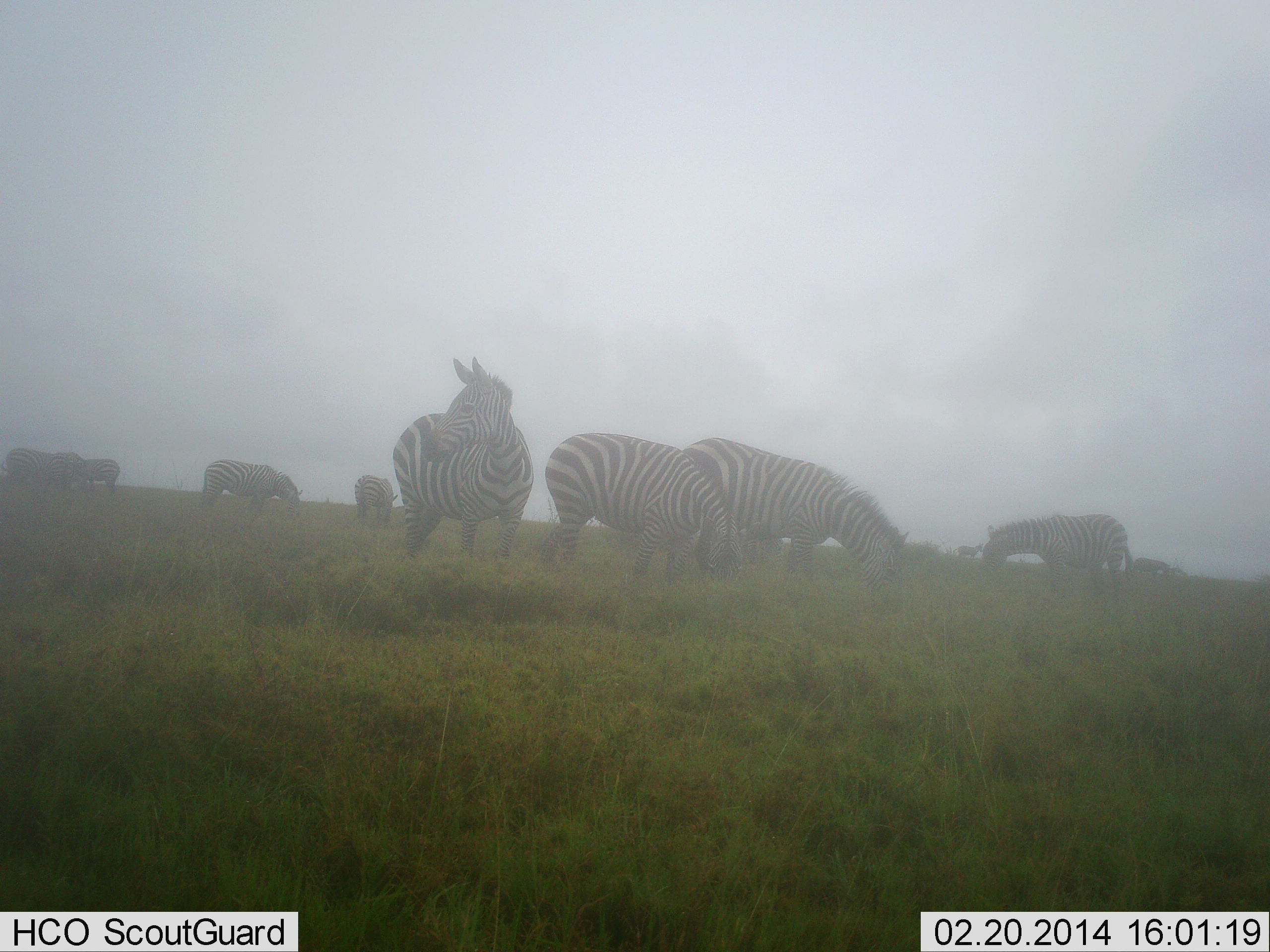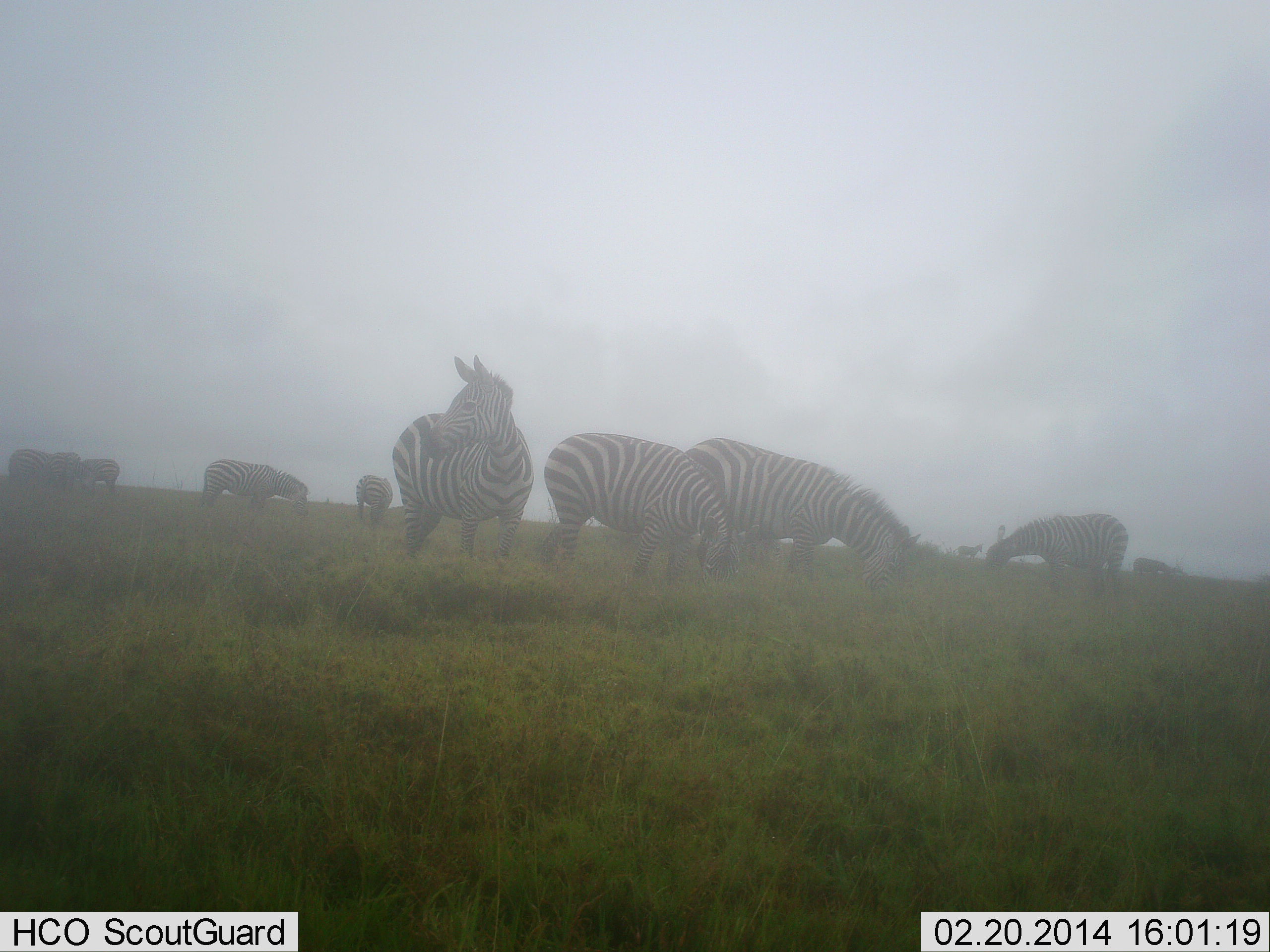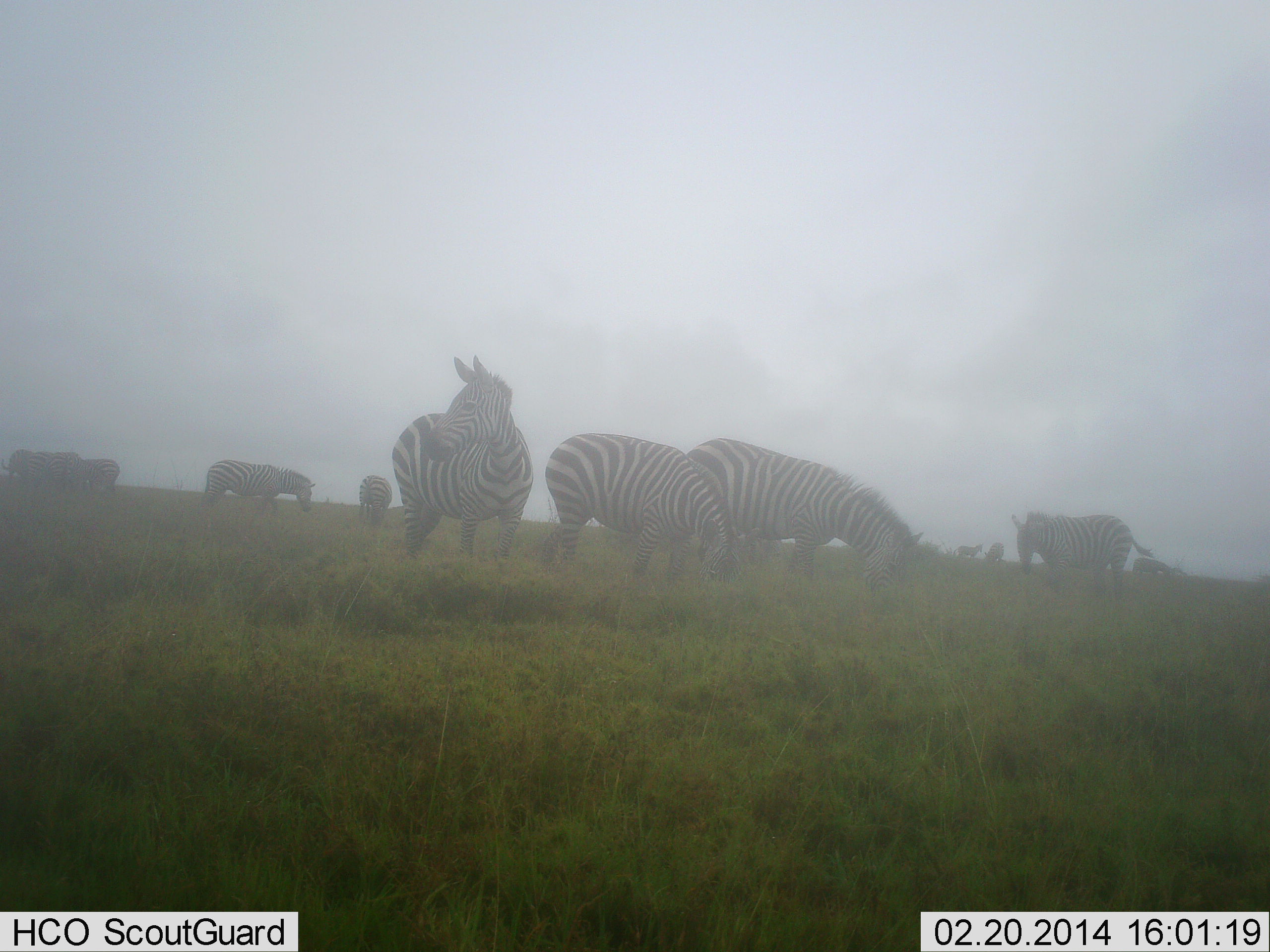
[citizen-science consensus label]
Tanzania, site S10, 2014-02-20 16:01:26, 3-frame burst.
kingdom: Animalia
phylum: Chordata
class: Mammalia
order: Perissodactyla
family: Equidae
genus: Equus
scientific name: Equus quagga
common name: plains zebra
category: zebra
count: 10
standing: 70%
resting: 0%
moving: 10%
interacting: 20%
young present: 0%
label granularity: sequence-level